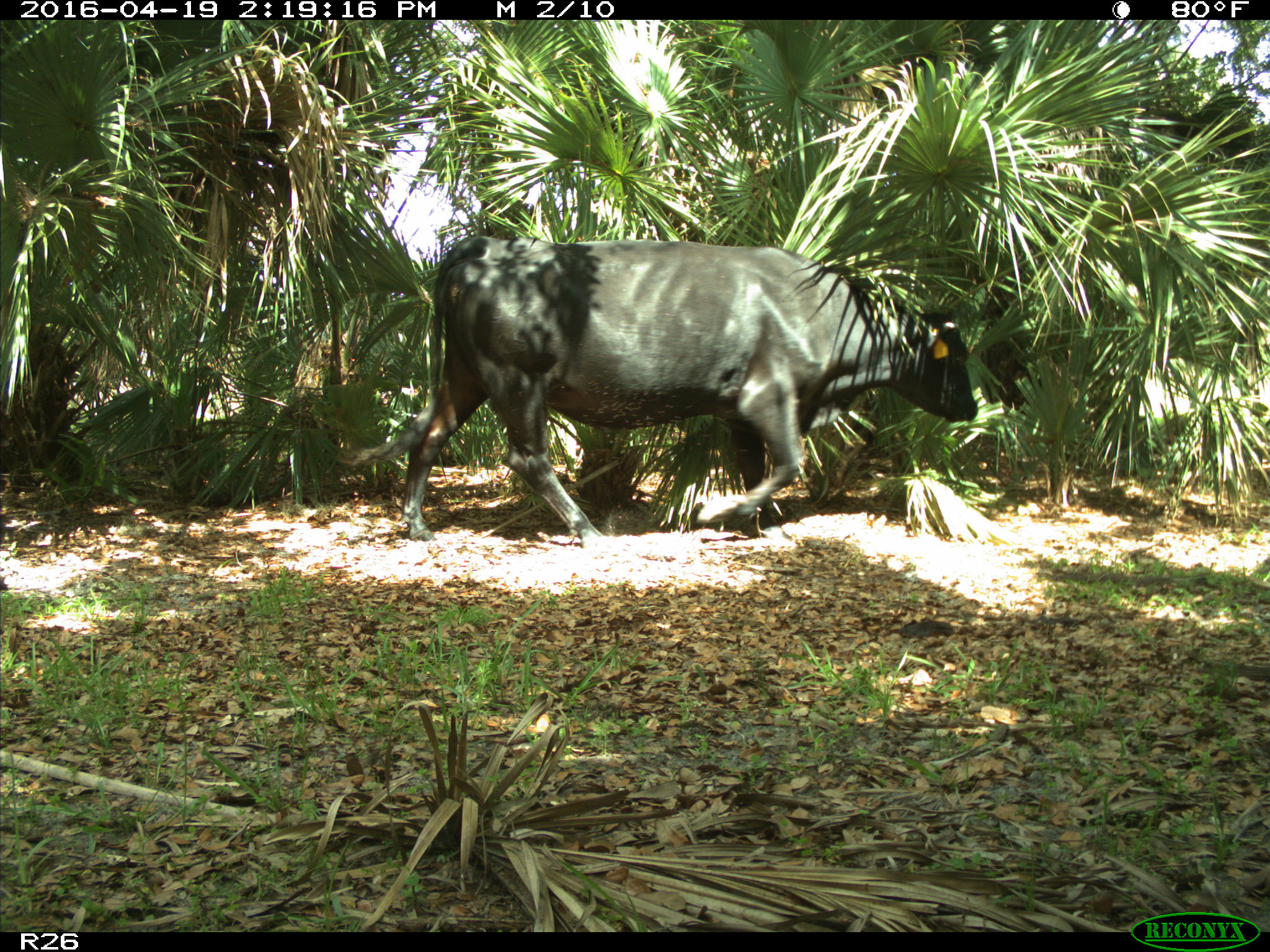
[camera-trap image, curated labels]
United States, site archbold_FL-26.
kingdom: Animalia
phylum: Chordata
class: Mammalia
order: Artiodactyla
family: Bovidae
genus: Bos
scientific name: Bos taurus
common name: domestic cow